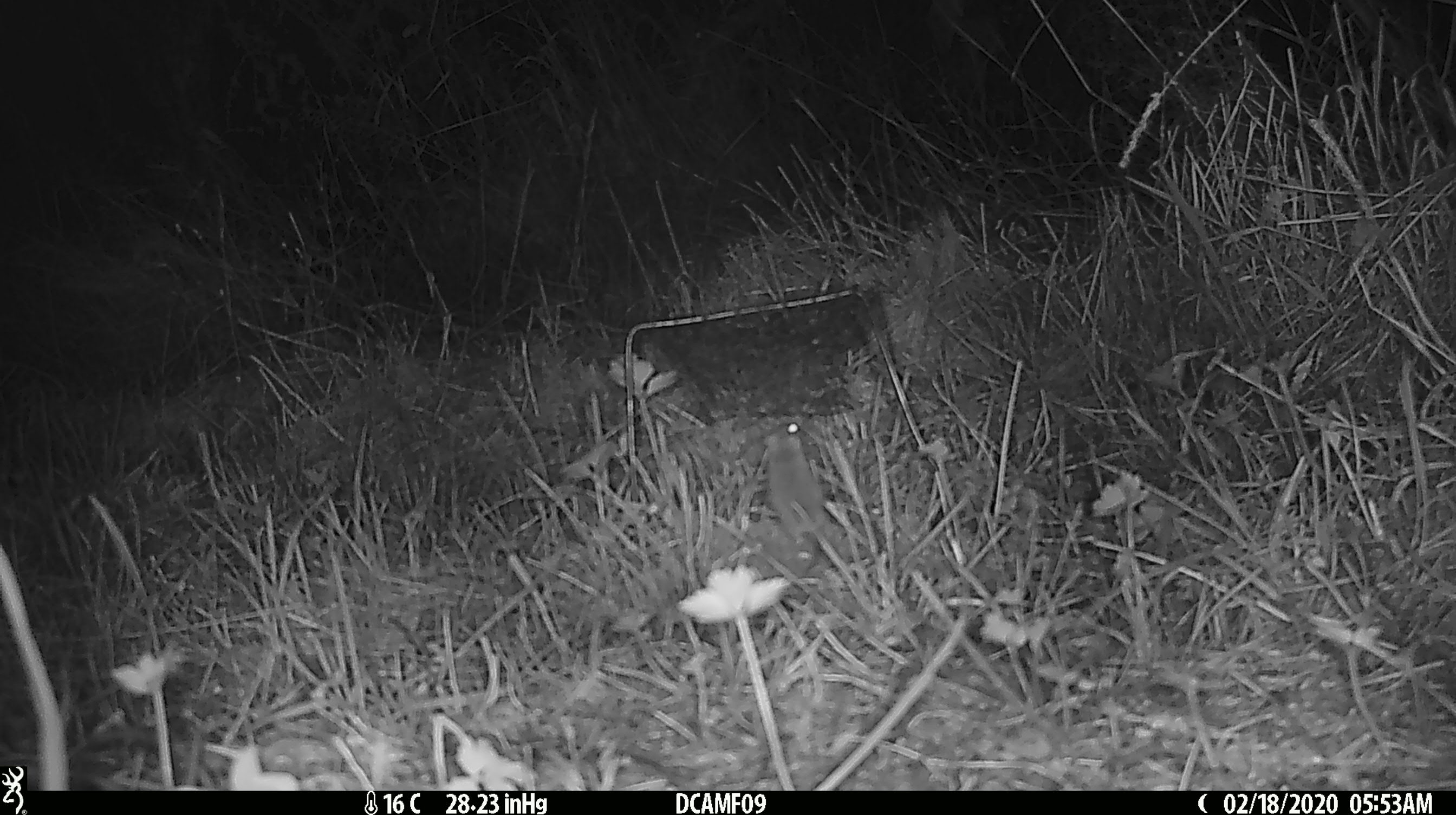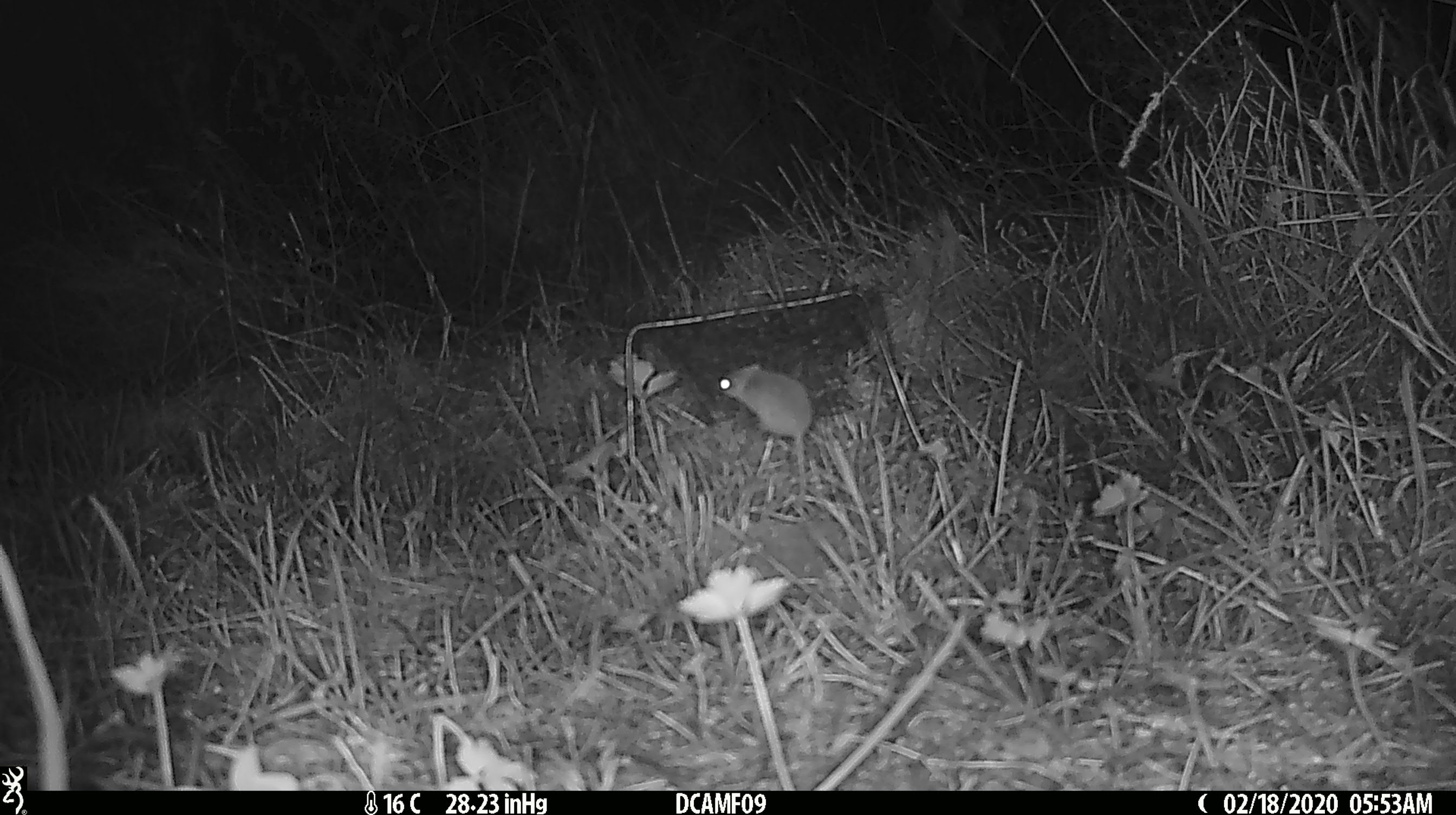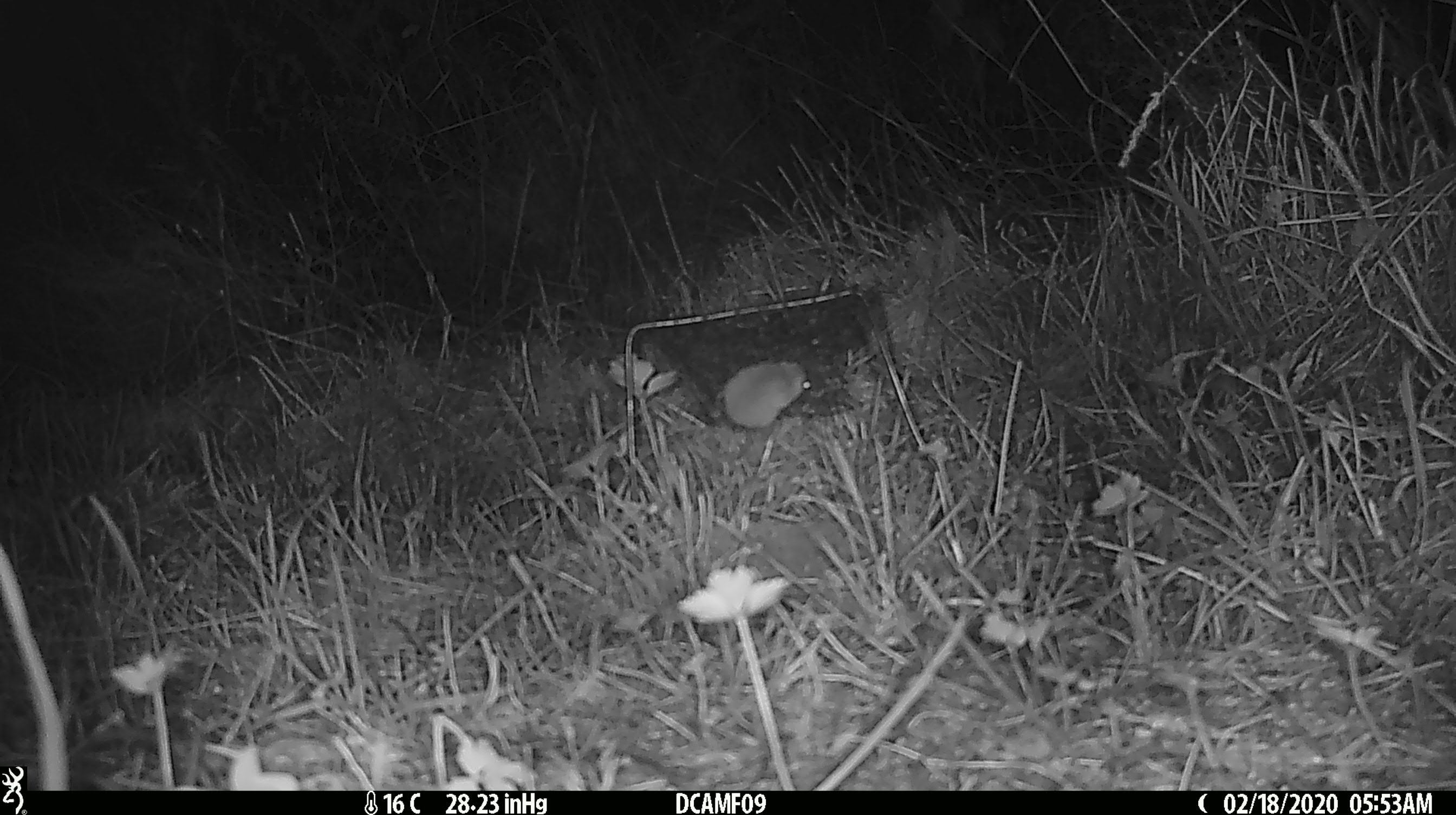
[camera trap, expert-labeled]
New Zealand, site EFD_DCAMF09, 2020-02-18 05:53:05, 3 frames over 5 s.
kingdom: Animalia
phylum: Chordata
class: Mammalia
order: Rodentia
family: Muridae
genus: Mus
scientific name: Mus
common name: mouse